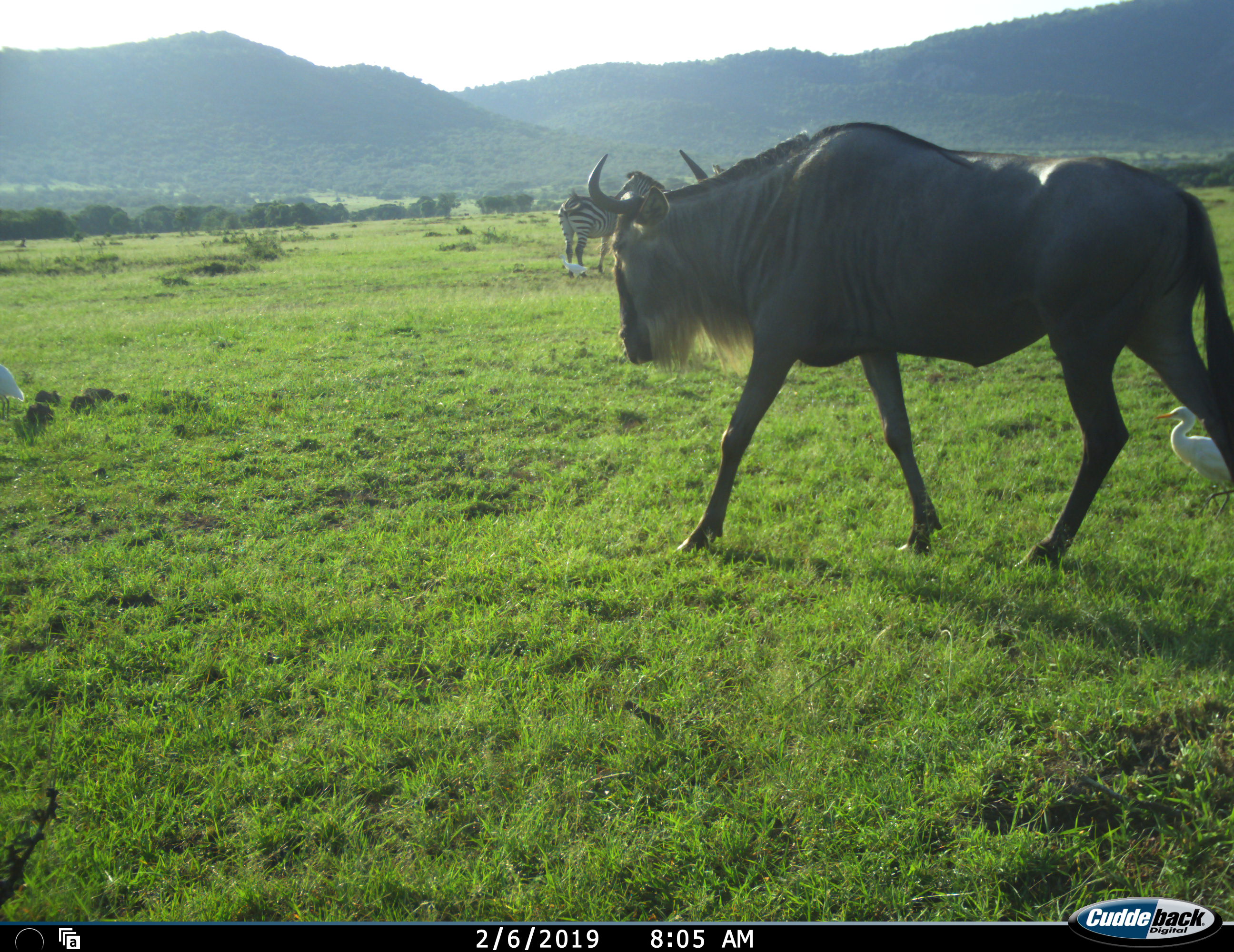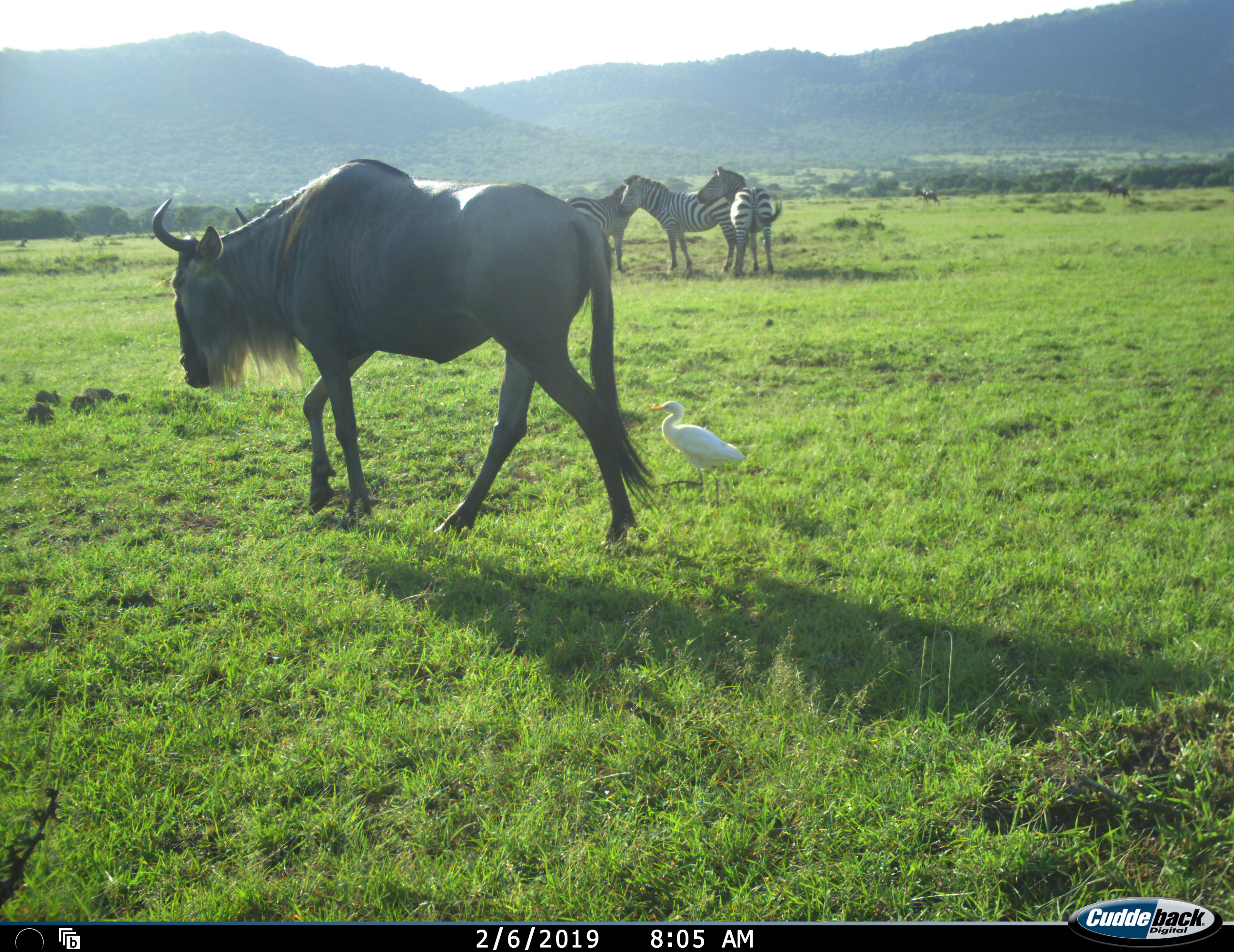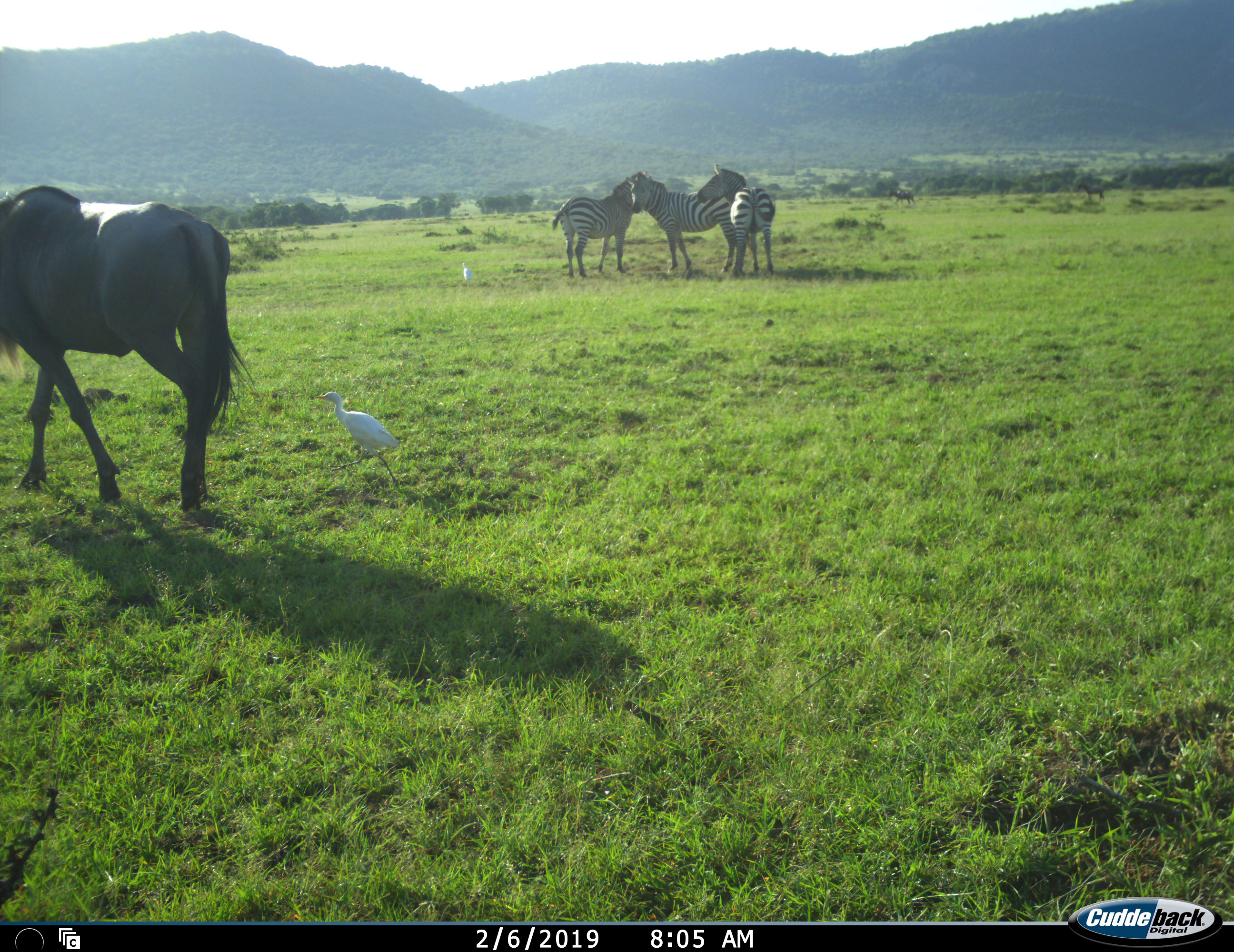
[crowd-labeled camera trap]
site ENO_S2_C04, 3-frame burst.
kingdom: Animalia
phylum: Chordata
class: Aves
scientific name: Aves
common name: bird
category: birdother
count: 2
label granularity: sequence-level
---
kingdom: Animalia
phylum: Chordata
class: Mammalia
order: Artiodactyla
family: Bovidae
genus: Connochaetes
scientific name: Connochaetes taurinus taurinus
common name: blue wildebeest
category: wildebeestblue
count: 1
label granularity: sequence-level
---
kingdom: Animalia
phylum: Chordata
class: Mammalia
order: Perissodactyla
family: Equidae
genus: Equus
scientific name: Equus quagga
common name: plains zebra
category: zebraplains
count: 3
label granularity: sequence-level